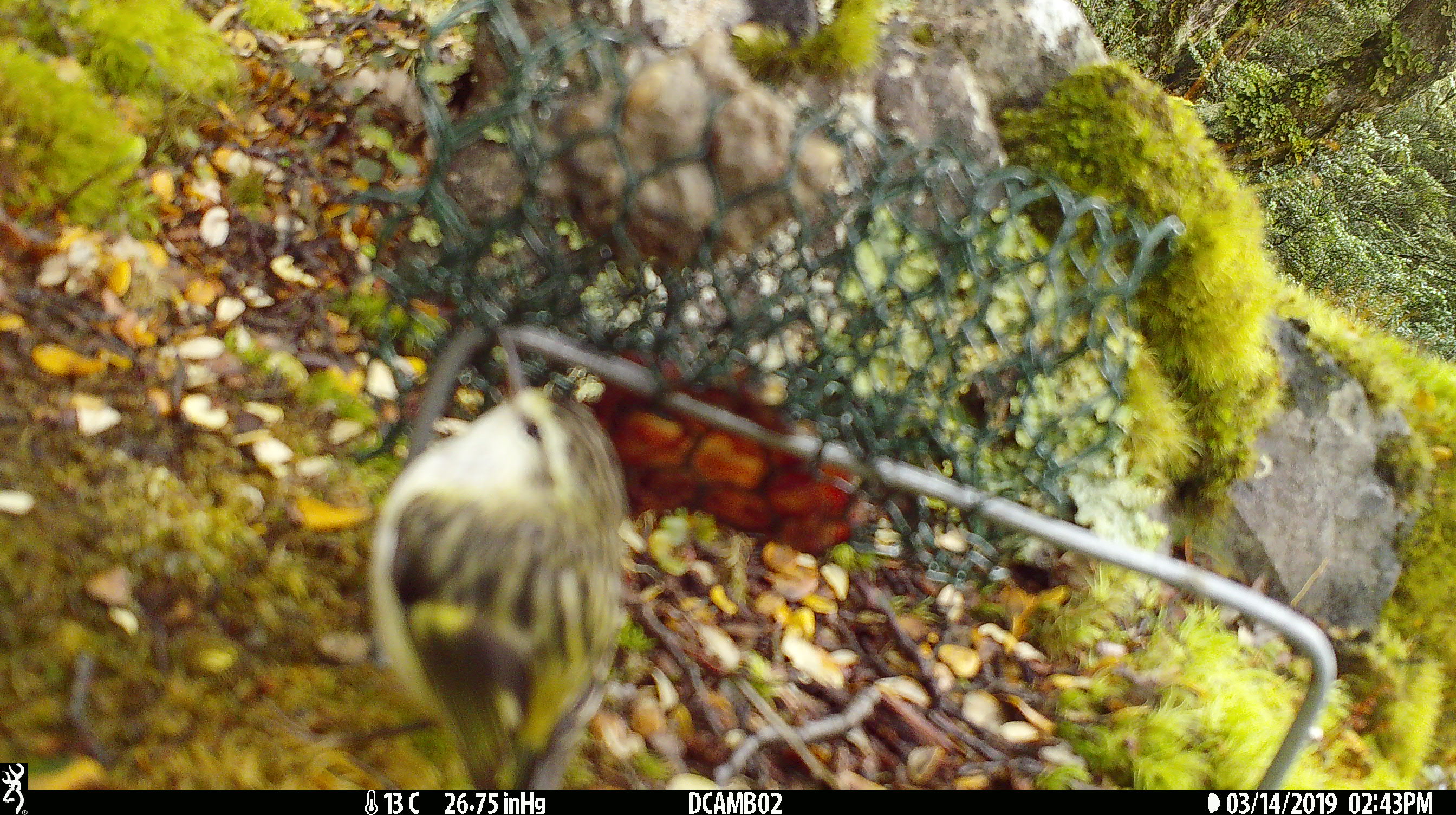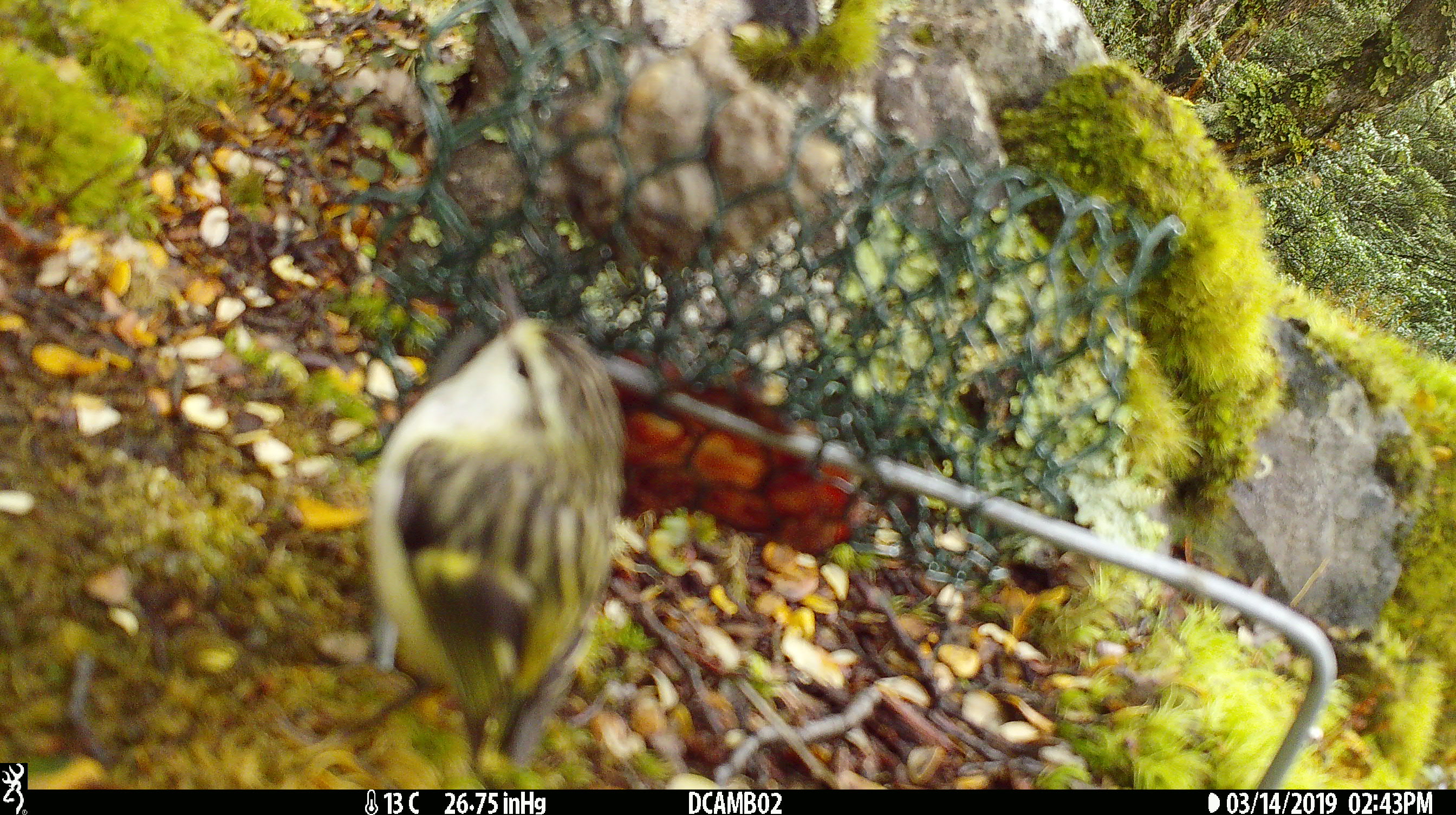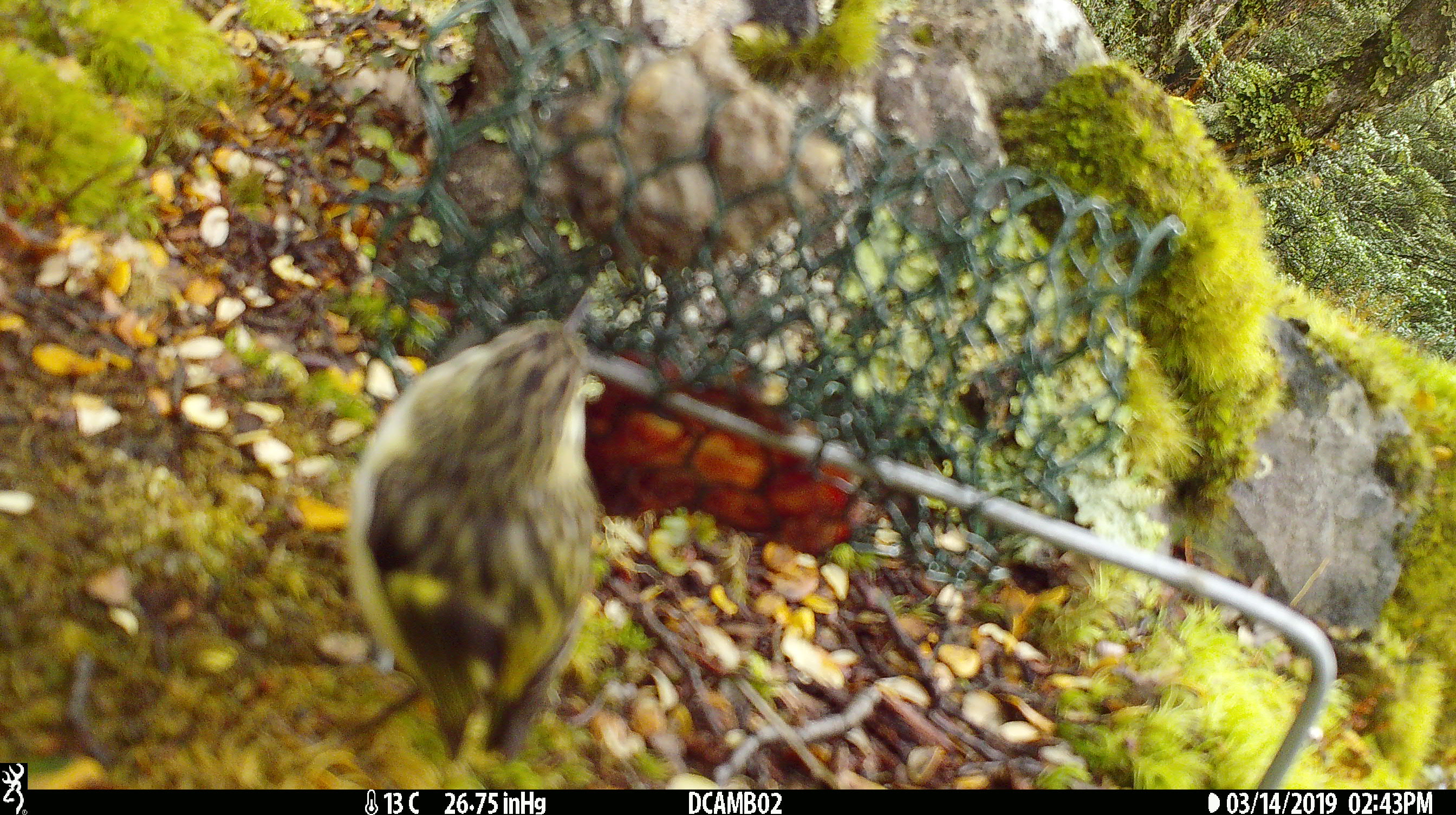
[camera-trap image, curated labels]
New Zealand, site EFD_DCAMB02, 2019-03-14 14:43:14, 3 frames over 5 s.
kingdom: Animalia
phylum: Chordata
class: Aves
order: Passeriformes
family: Acanthisittidae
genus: Acanthisitta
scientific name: Acanthisitta chloris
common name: rifleman